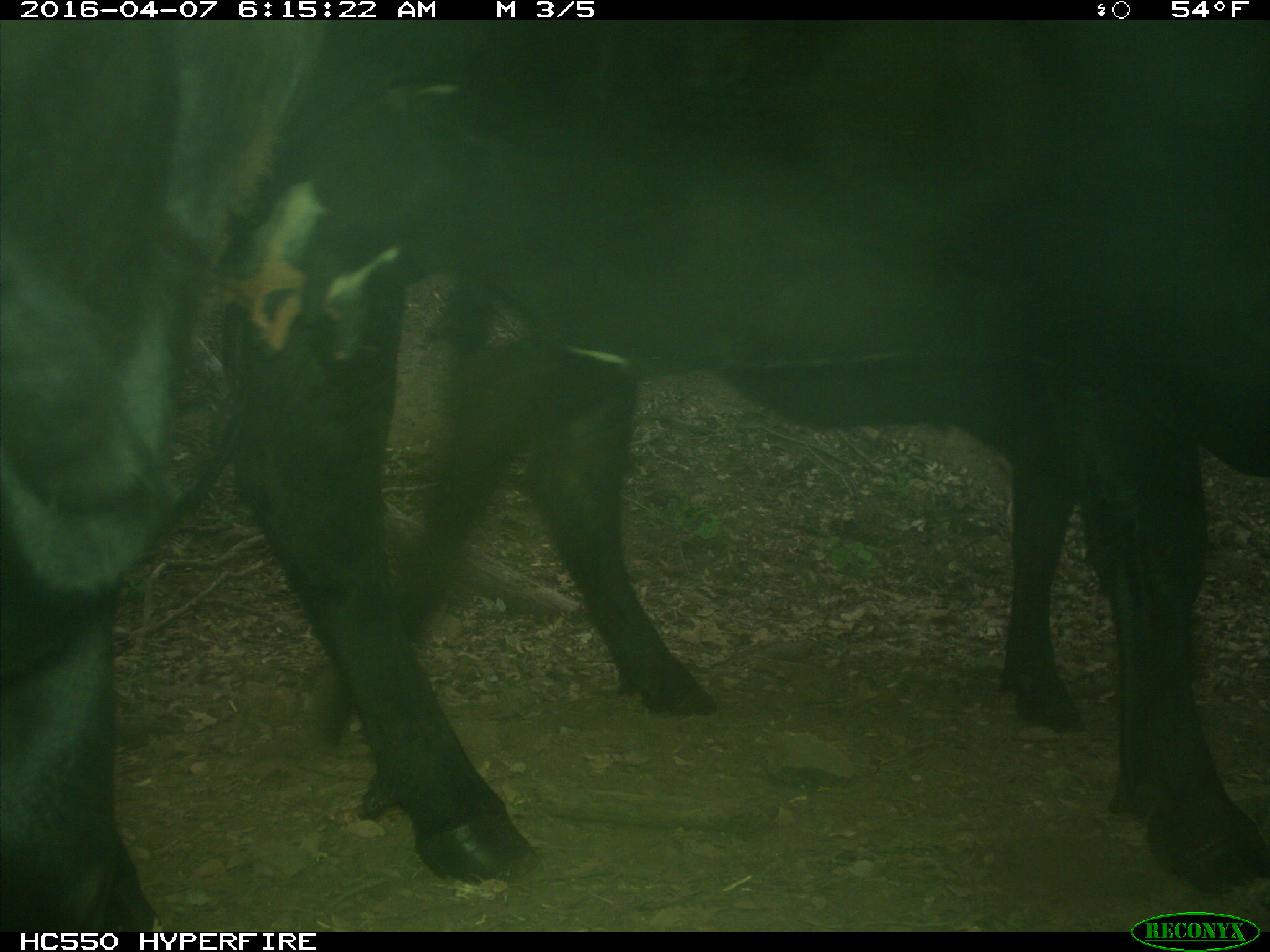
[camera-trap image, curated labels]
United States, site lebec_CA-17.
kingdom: Animalia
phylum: Chordata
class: Mammalia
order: Artiodactyla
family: Bovidae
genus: Bos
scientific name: Bos taurus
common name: domestic cow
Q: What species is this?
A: Bos taurus (domestic cow).